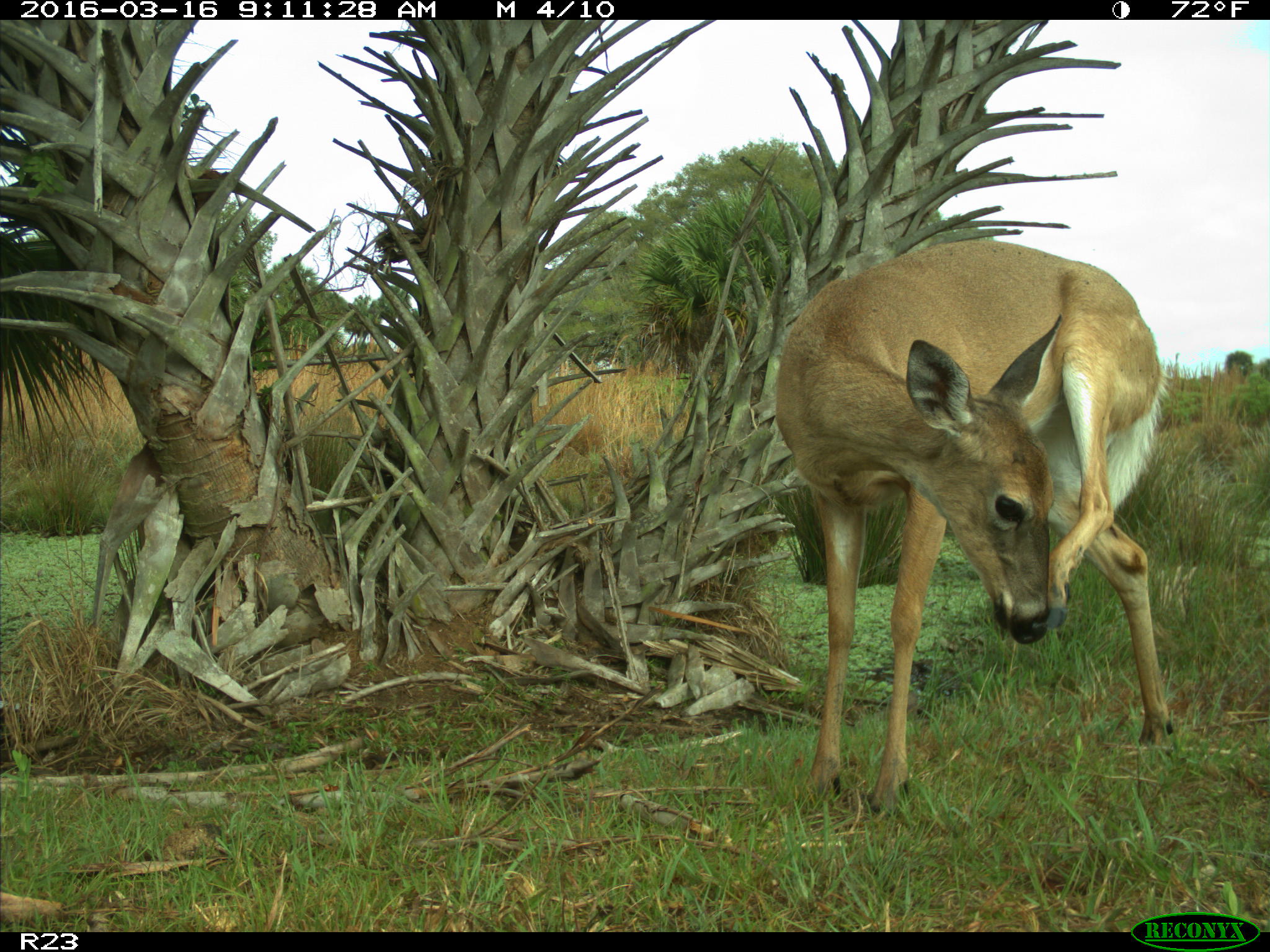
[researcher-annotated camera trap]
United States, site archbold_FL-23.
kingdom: Animalia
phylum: Chordata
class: Mammalia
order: Artiodactyla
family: Cervidae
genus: Odocoileus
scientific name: Odocoileus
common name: deer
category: unidentified deer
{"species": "unidentified deer (deer) (Odocoileus)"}